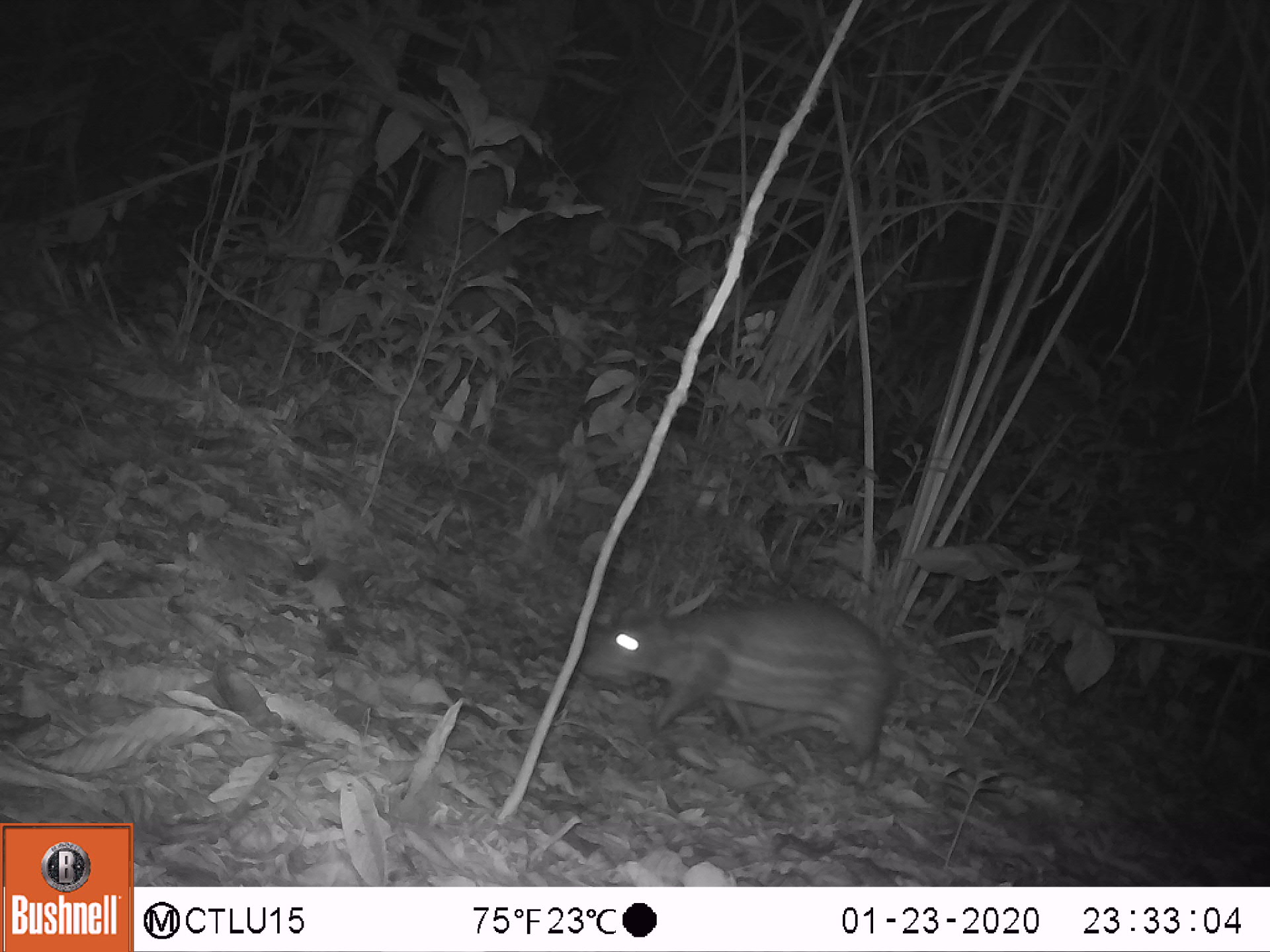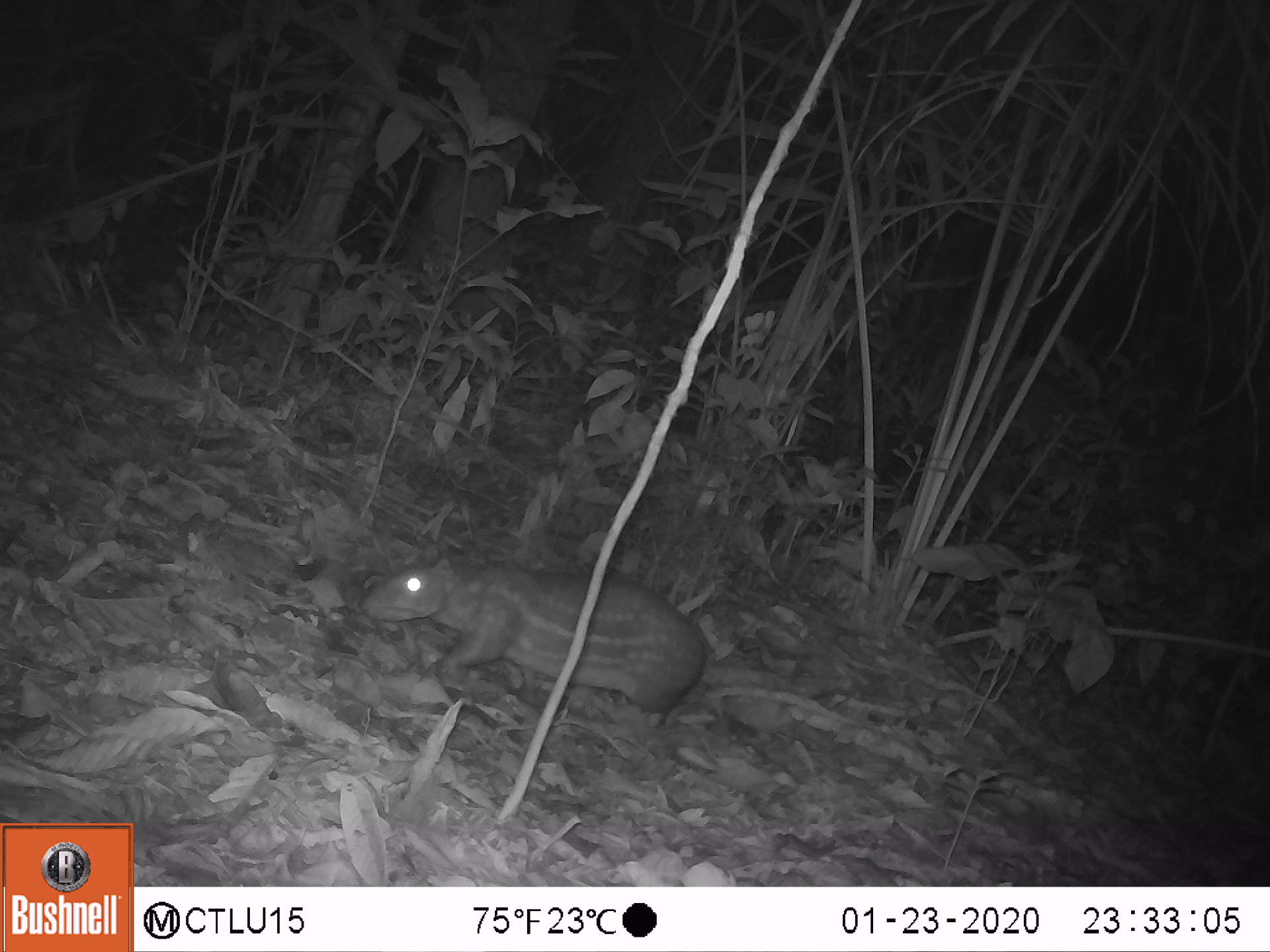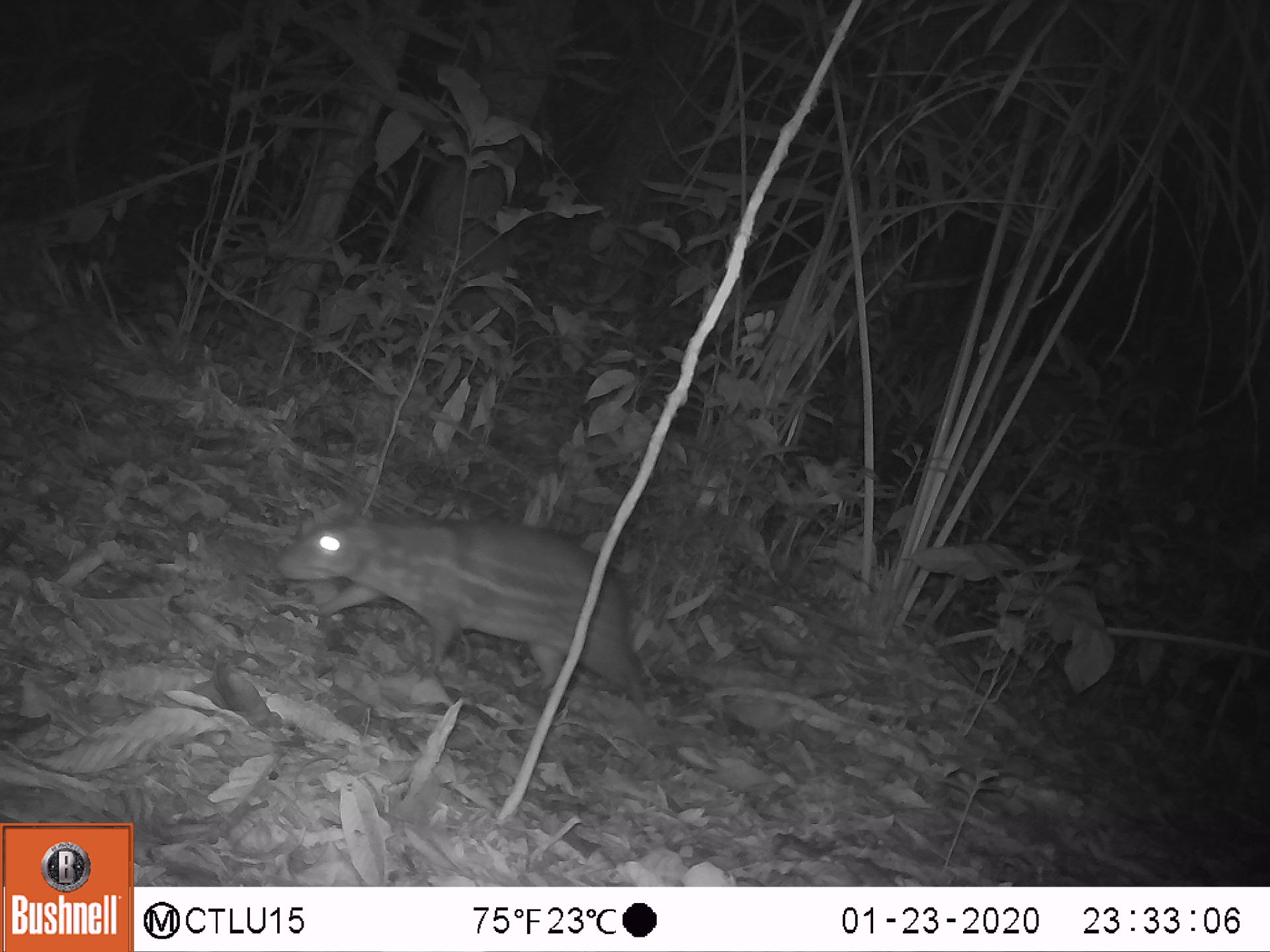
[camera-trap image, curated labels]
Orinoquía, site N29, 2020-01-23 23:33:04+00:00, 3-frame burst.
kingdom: Animalia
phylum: Chordata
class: Mammalia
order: Rodentia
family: Cuniculidae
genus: Cuniculus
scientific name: Cuniculus paca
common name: spotted paca